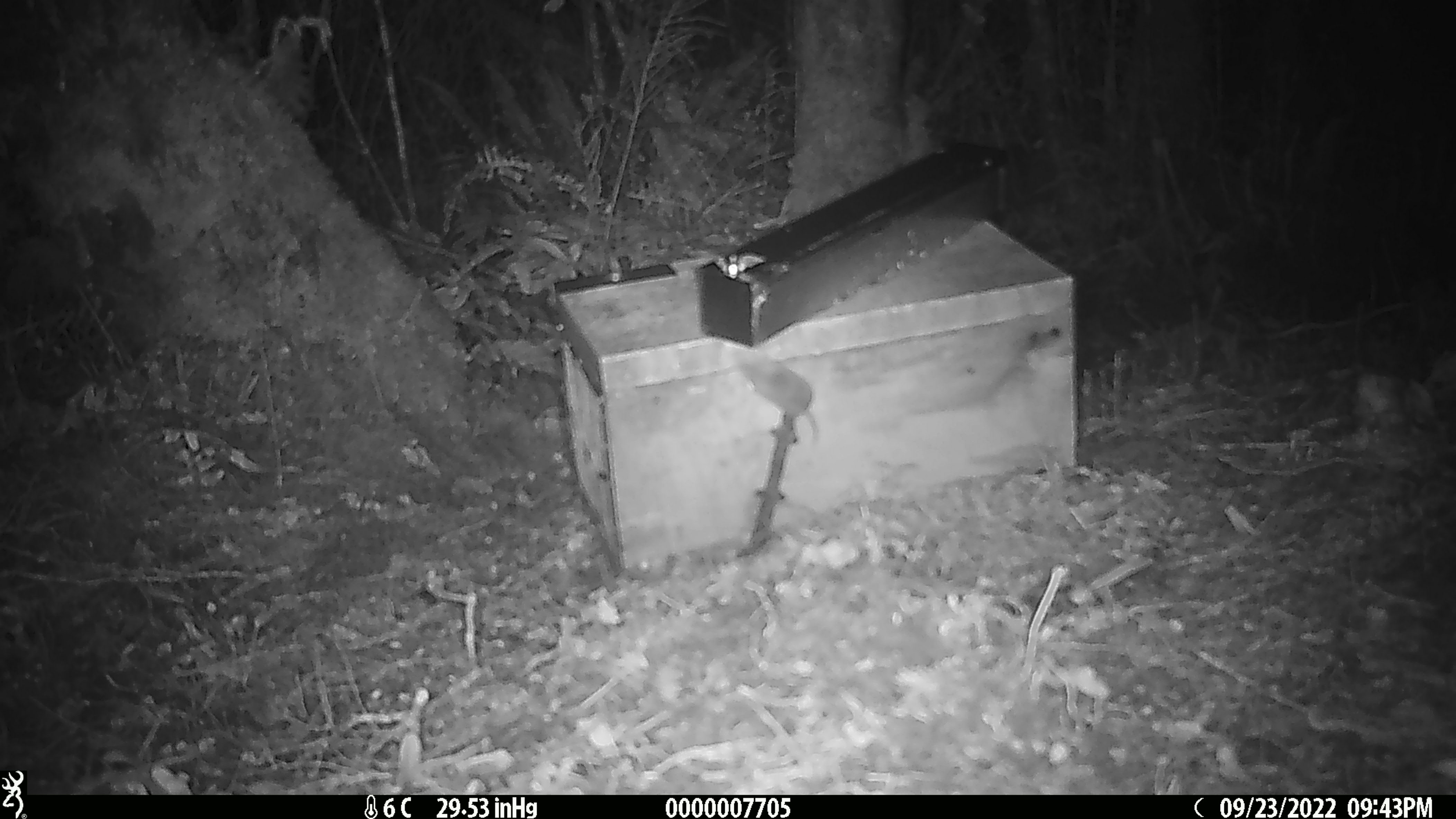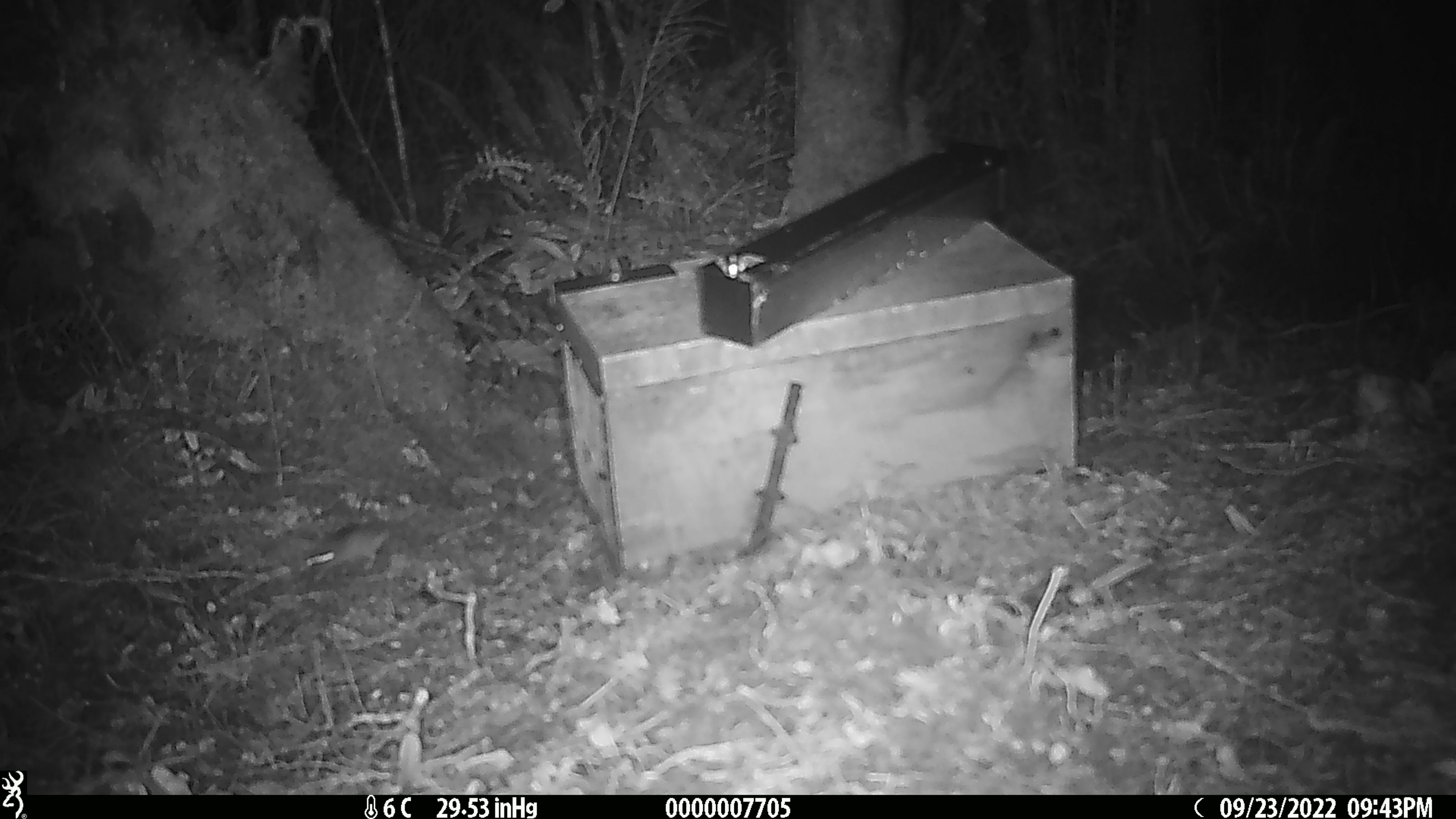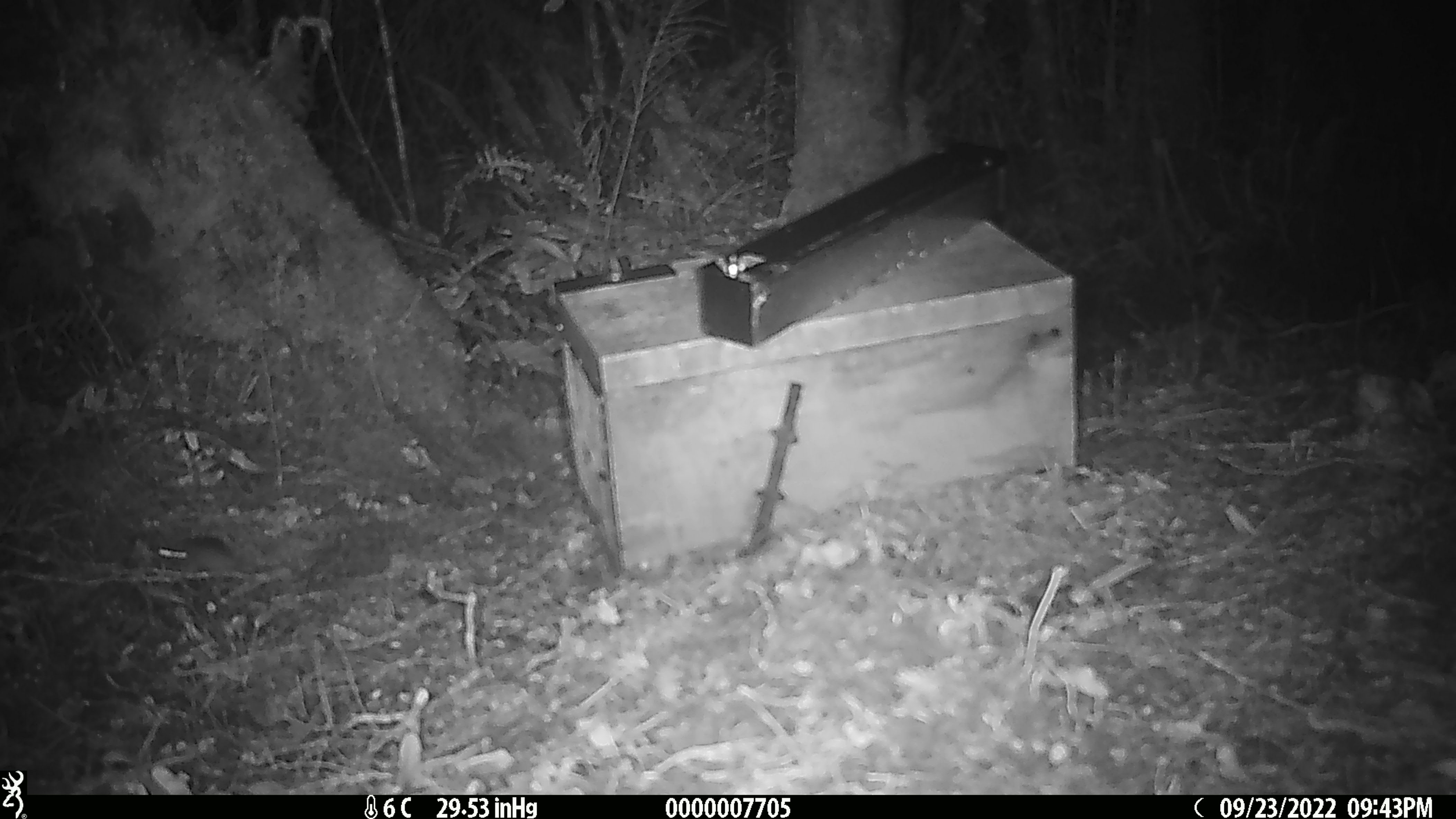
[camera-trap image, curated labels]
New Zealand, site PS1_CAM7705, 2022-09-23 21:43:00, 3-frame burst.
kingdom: Animalia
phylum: Chordata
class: Mammalia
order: Rodentia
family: Muridae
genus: Mus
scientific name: Mus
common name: mouse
Mouse (Mus).